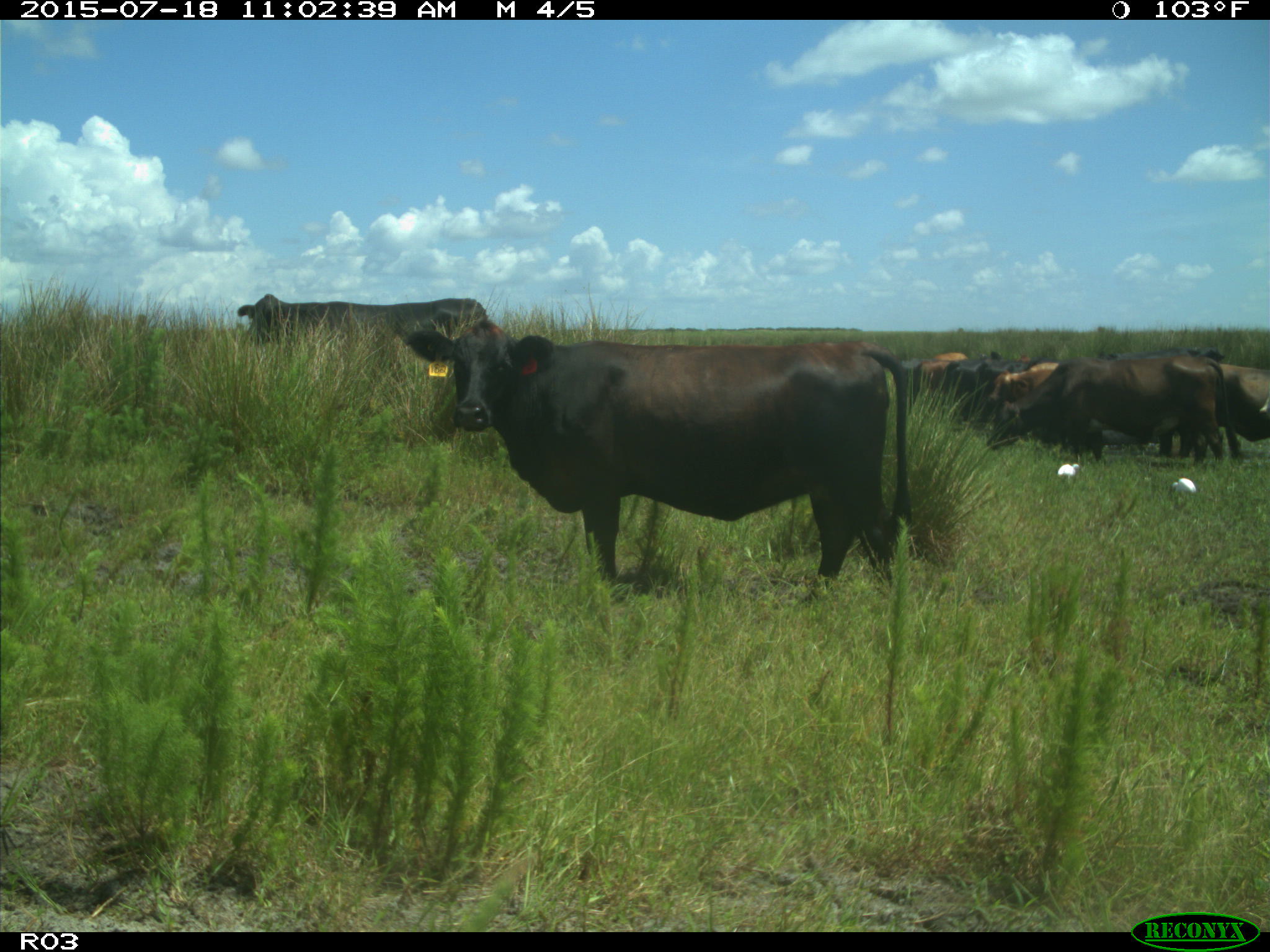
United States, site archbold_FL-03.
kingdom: Animalia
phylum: Chordata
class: Mammalia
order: Artiodactyla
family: Bovidae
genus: Bos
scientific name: Bos taurus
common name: domestic cow